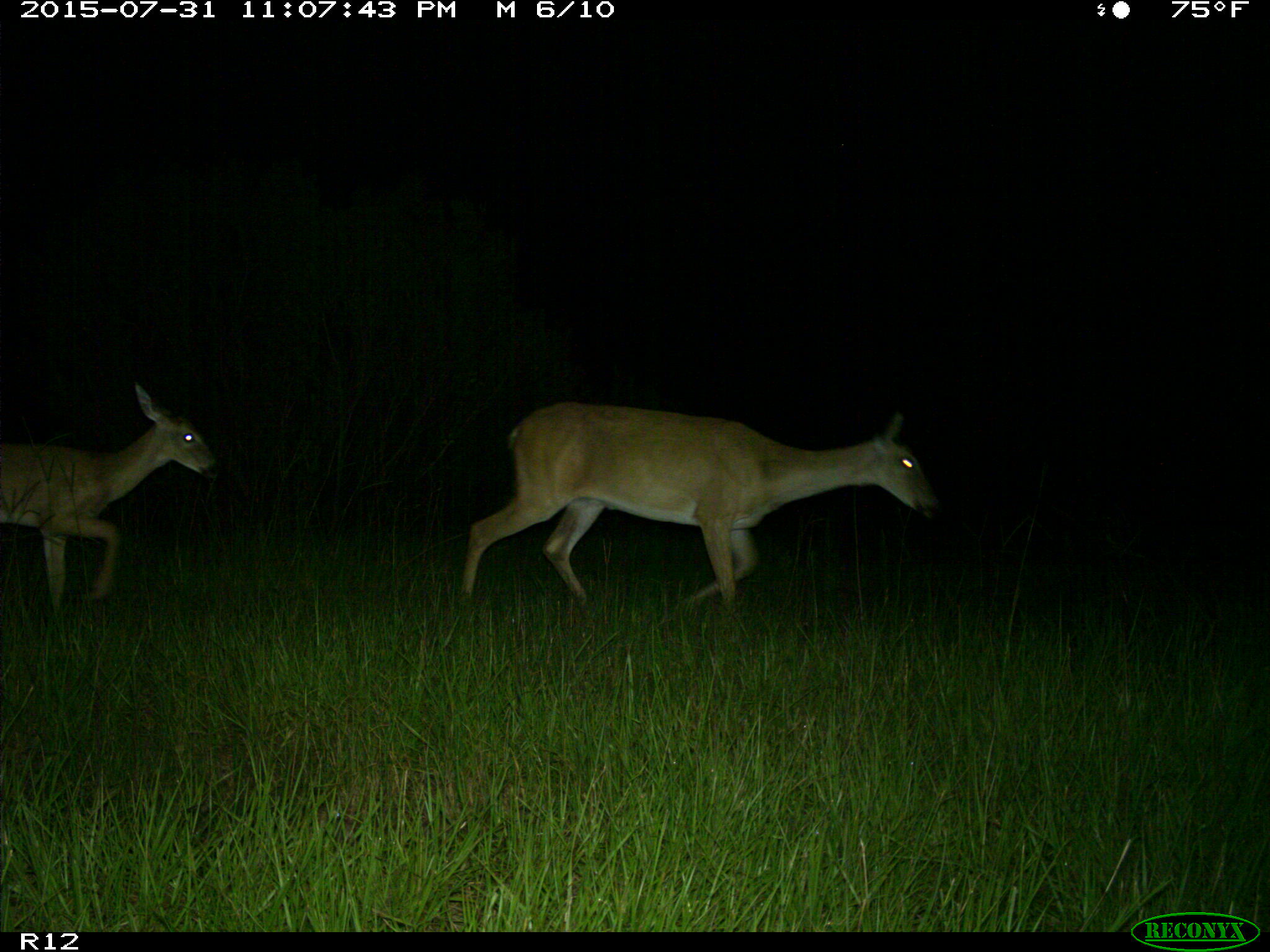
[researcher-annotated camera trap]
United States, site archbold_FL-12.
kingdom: Animalia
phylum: Chordata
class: Mammalia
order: Artiodactyla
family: Cervidae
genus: Odocoileus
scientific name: Odocoileus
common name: deer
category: unidentified deer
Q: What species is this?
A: Unidentified deer (deer) (Odocoileus).